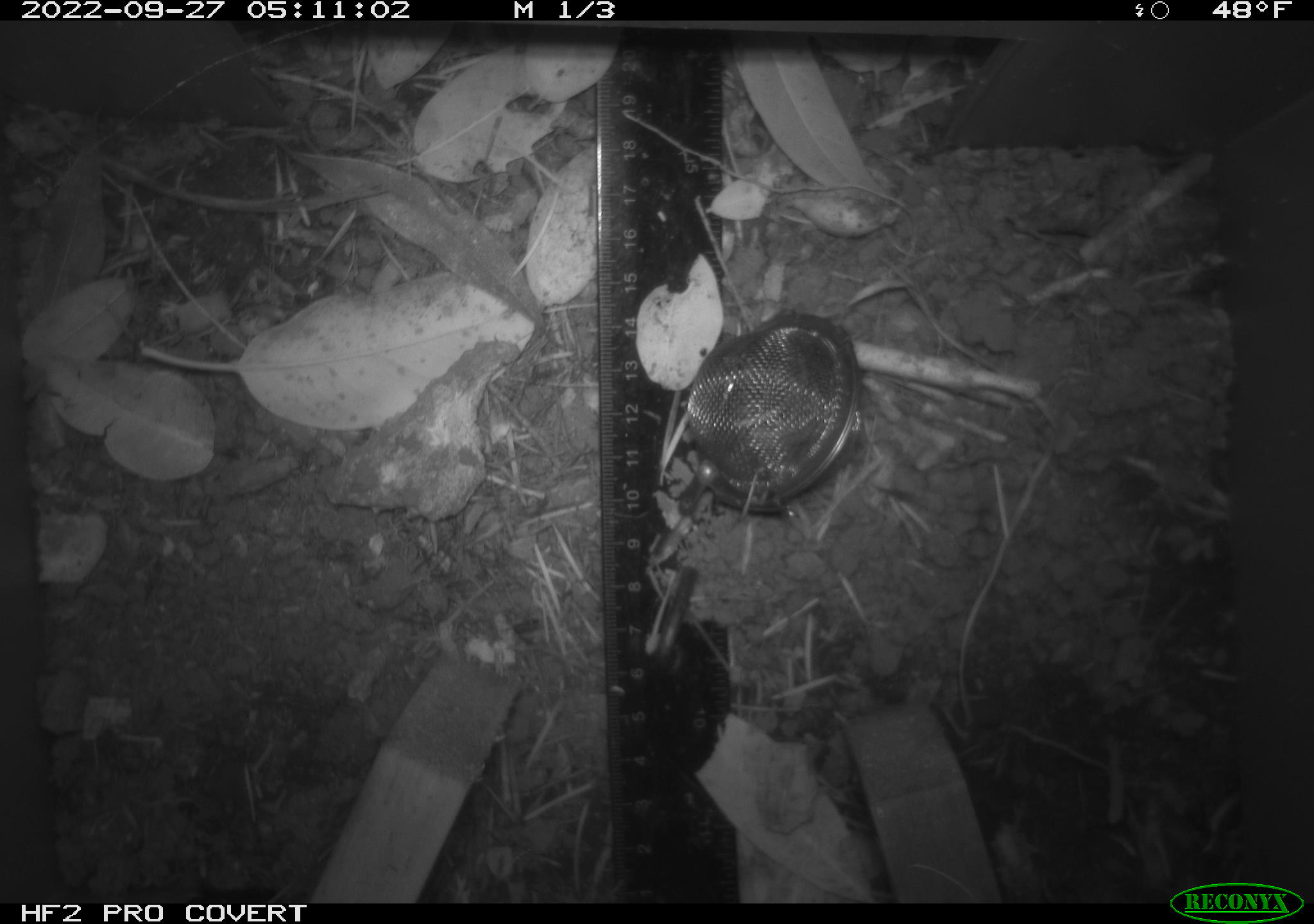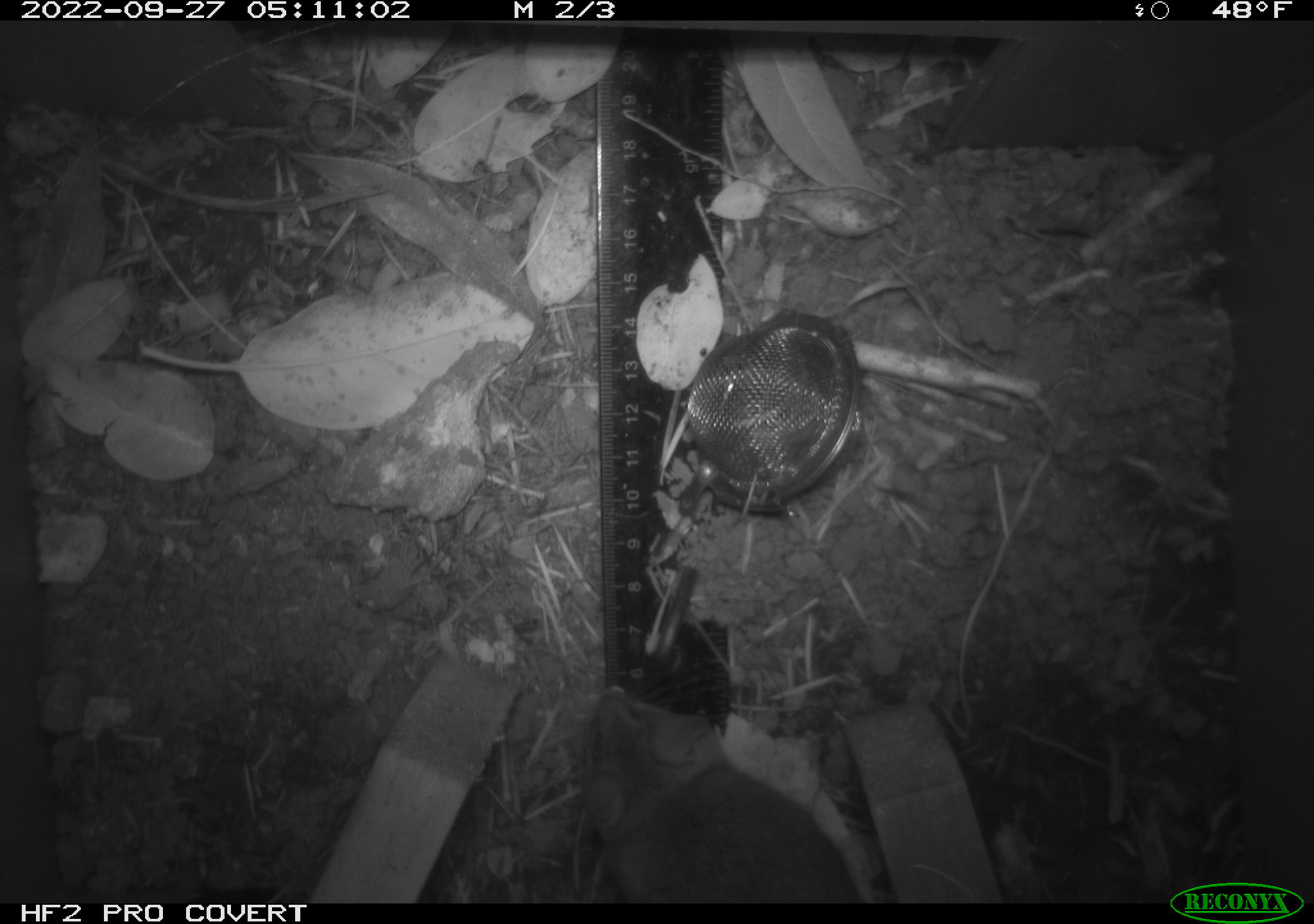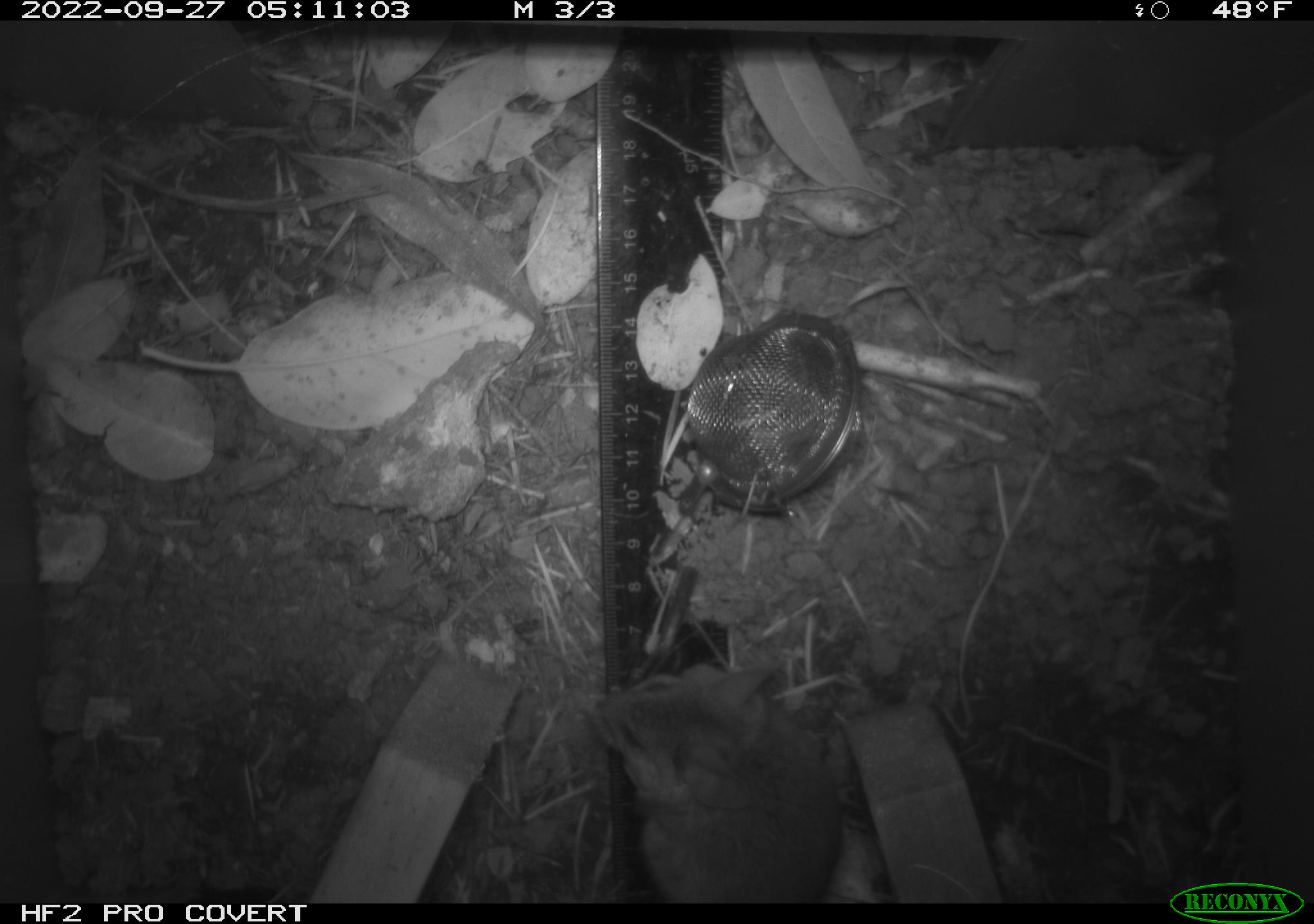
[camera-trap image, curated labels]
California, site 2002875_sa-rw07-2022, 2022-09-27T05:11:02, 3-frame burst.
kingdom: Animalia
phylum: Chordata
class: Mammalia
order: Rodentia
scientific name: Rodentia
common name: mouse species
Mouse species (Rodentia).